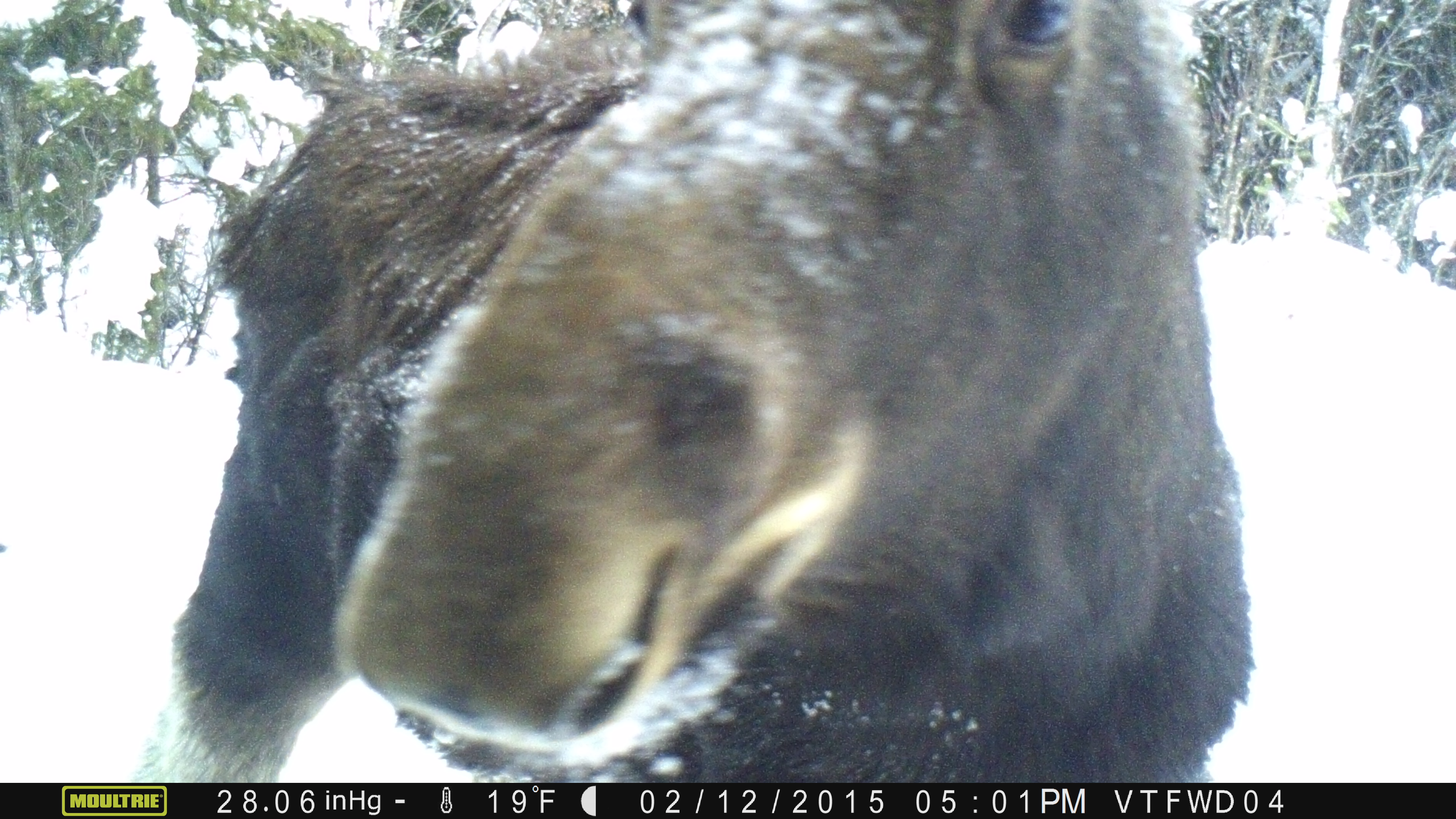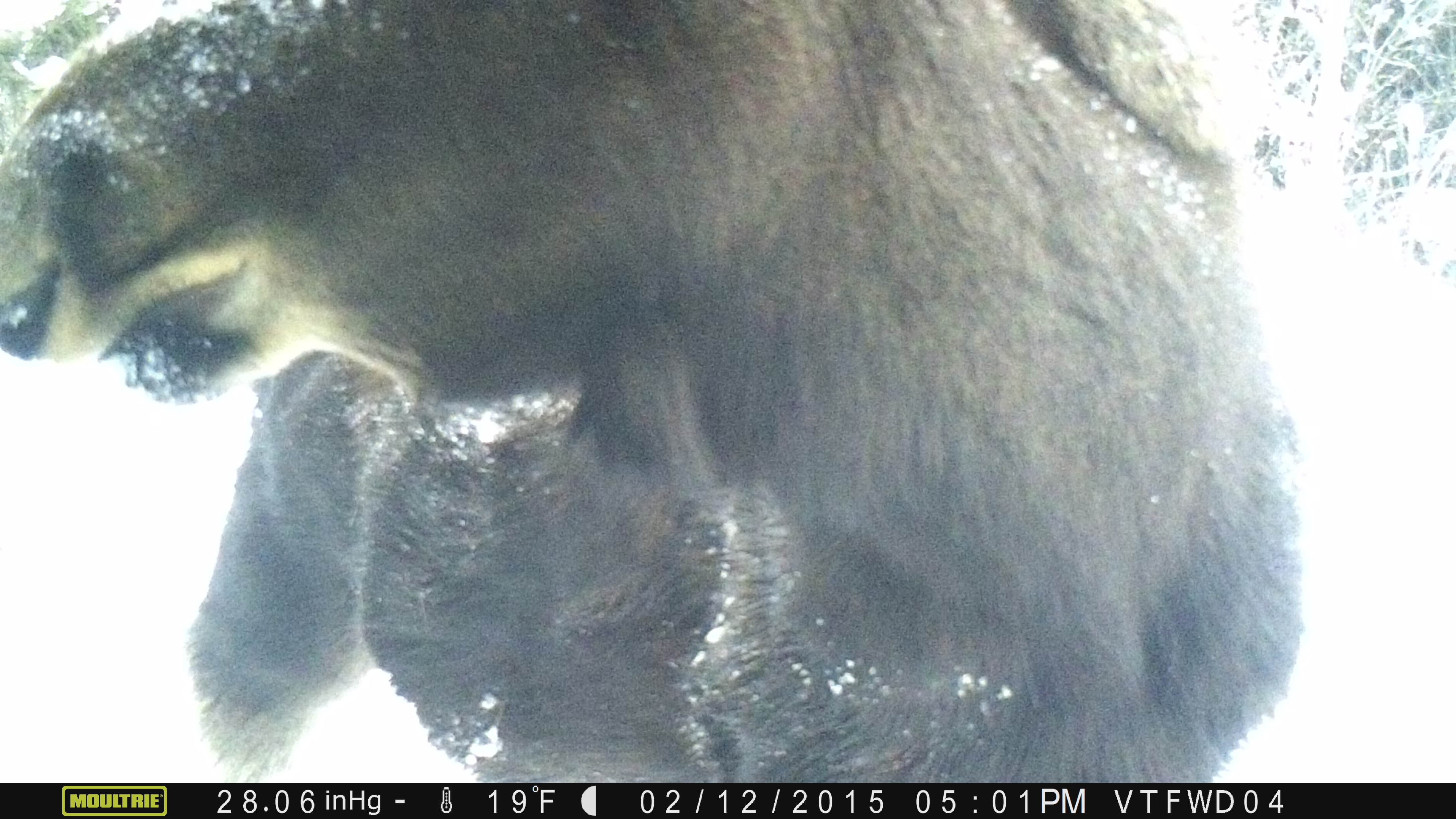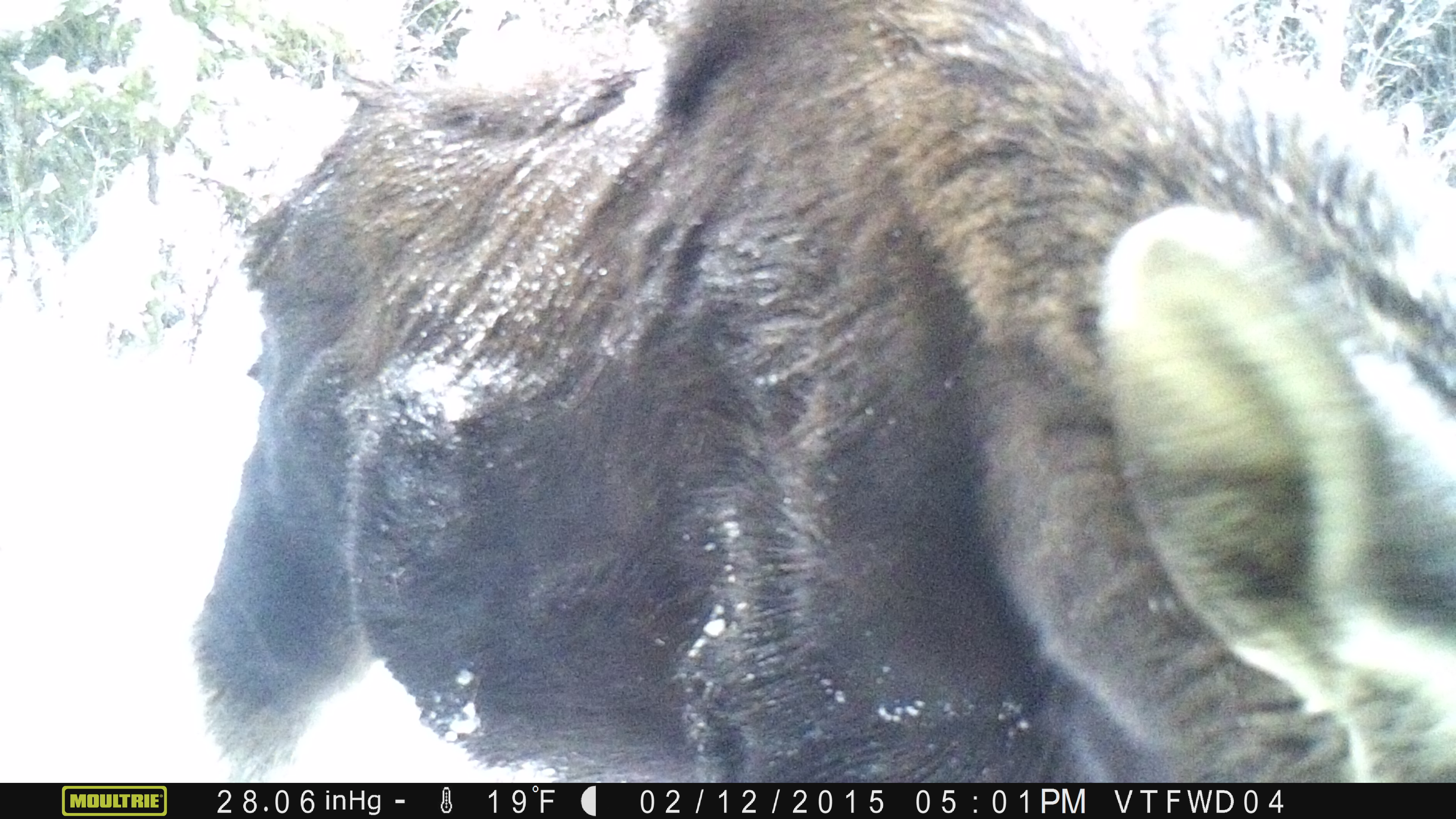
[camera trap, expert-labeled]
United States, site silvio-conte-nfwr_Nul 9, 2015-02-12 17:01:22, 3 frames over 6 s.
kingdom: Animalia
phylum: Chordata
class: Mammalia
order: Artiodactyla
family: Cervidae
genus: Alces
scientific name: Alces alces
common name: moose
Moose (Alces alces).